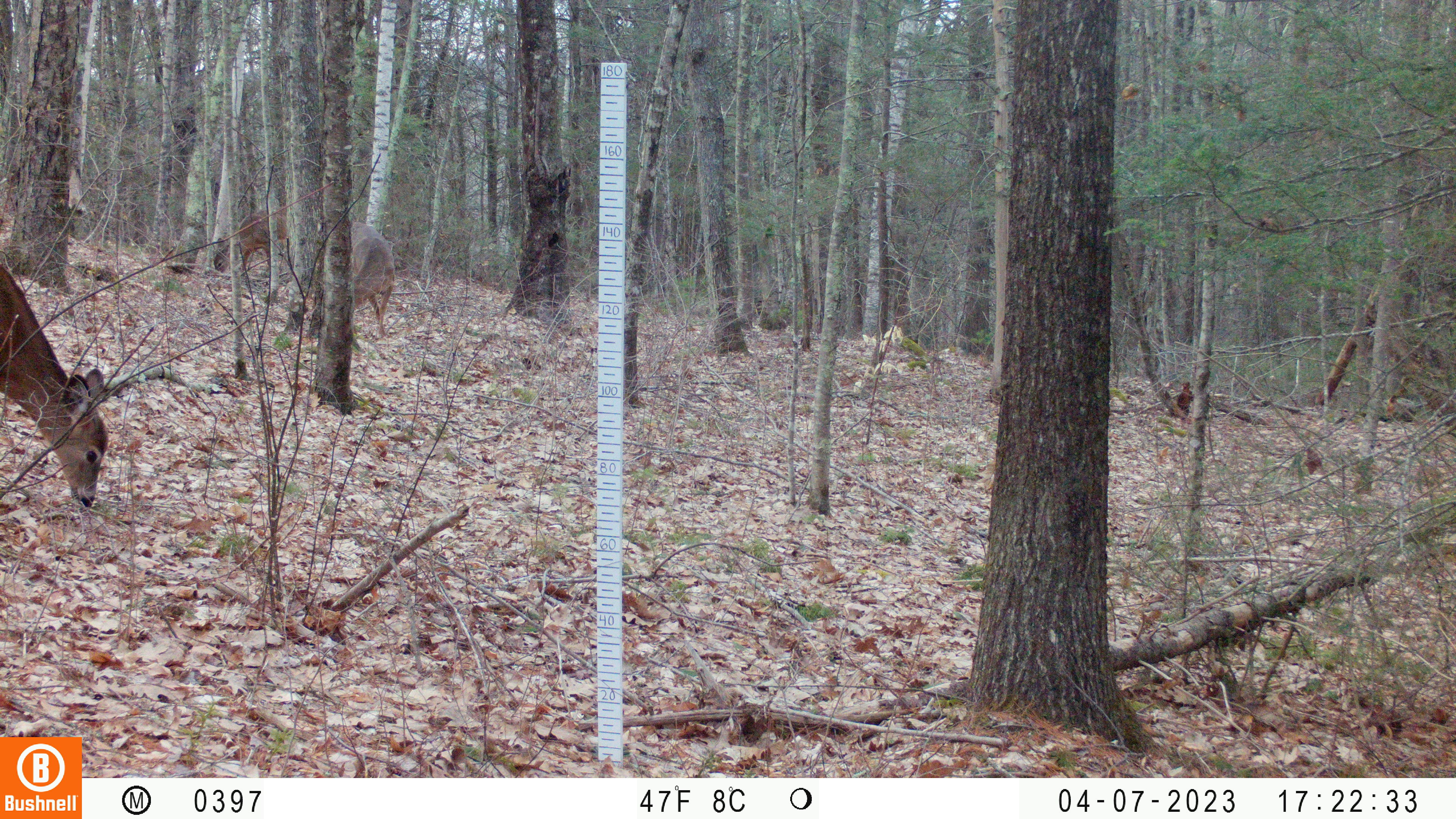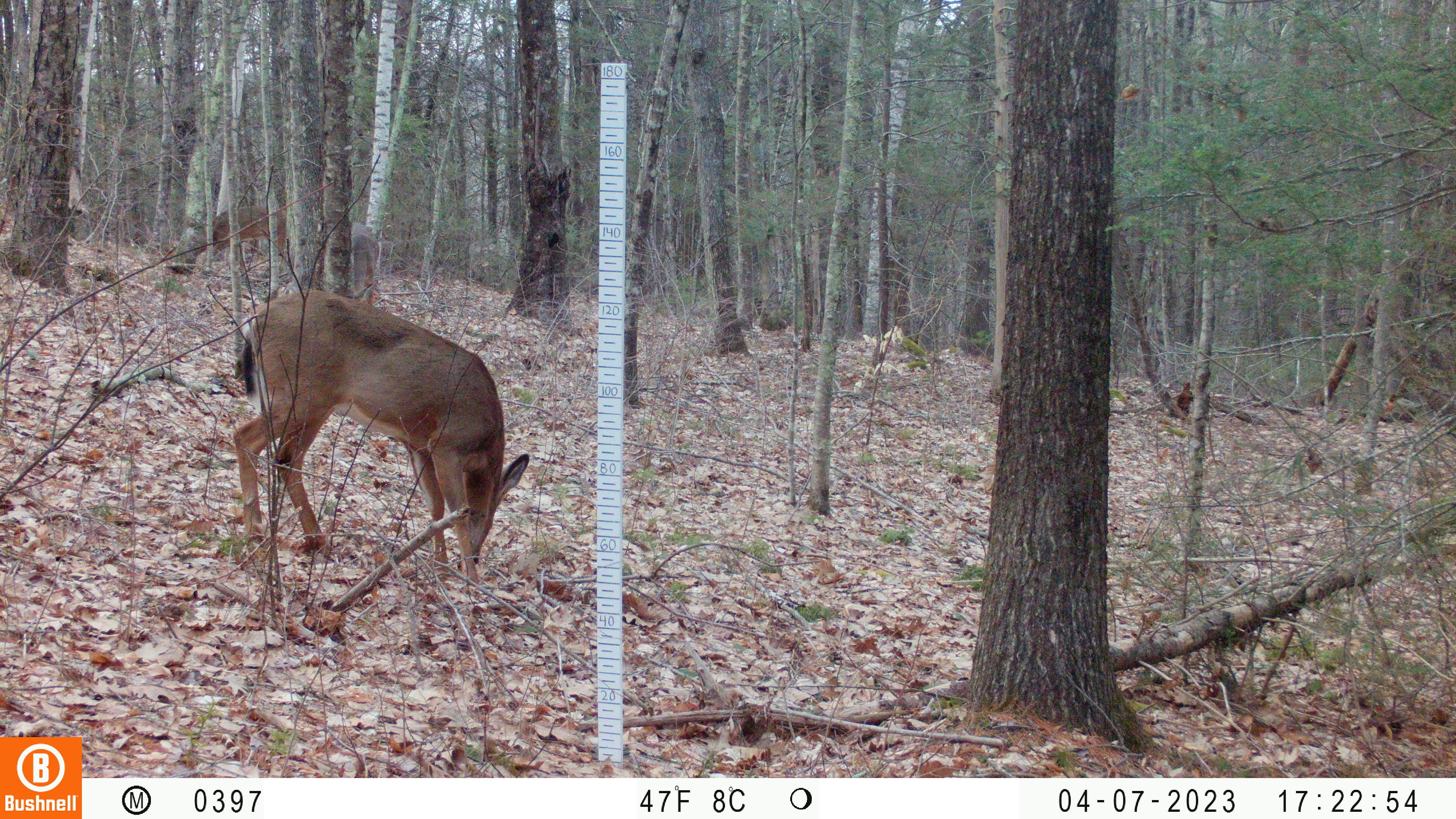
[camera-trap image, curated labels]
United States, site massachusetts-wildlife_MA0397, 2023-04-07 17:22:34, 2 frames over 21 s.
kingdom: Animalia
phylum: Chordata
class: Mammalia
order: Artiodactyla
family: Cervidae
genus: Odocoileus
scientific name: Odocoileus virginianus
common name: white-tailed deer